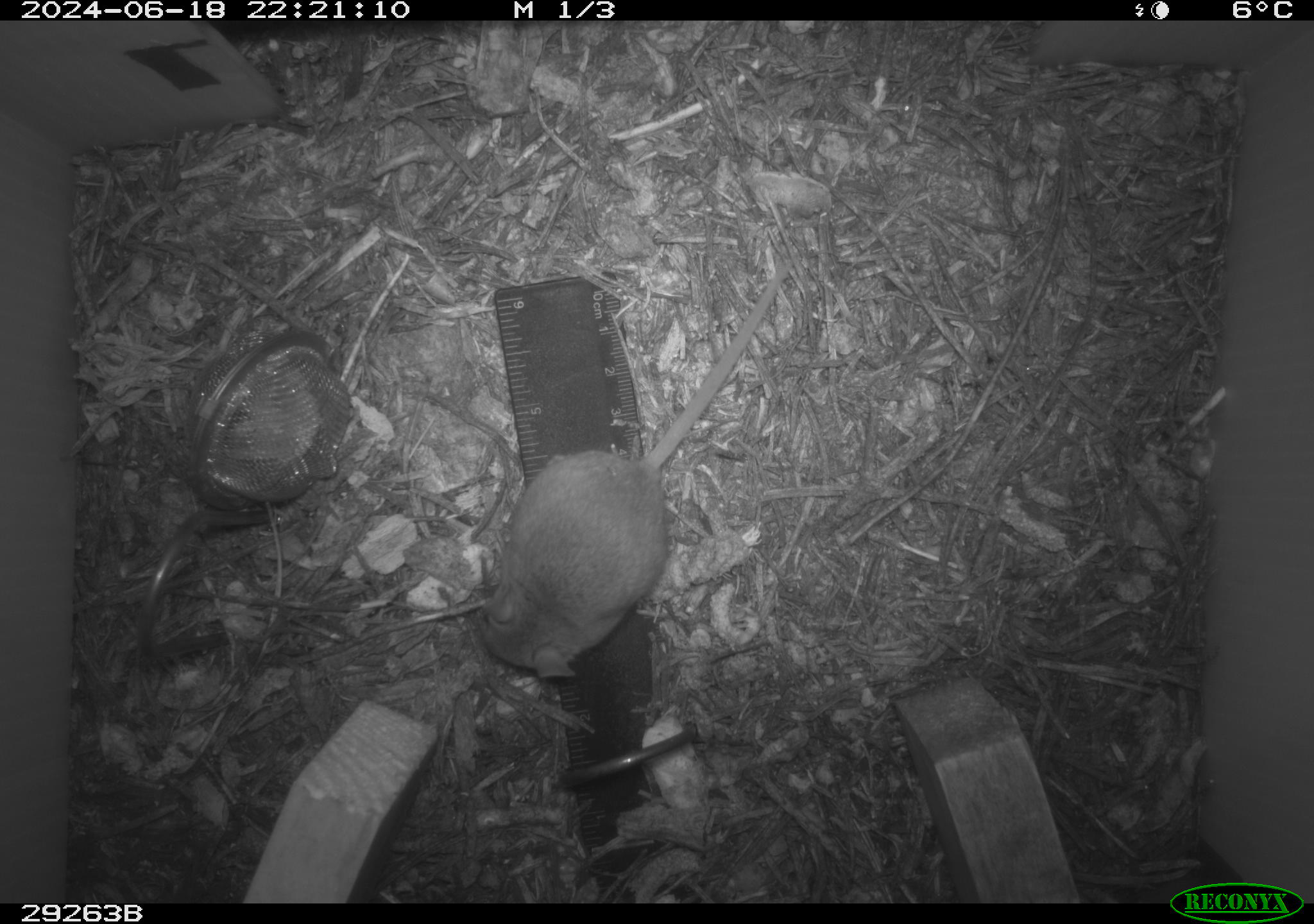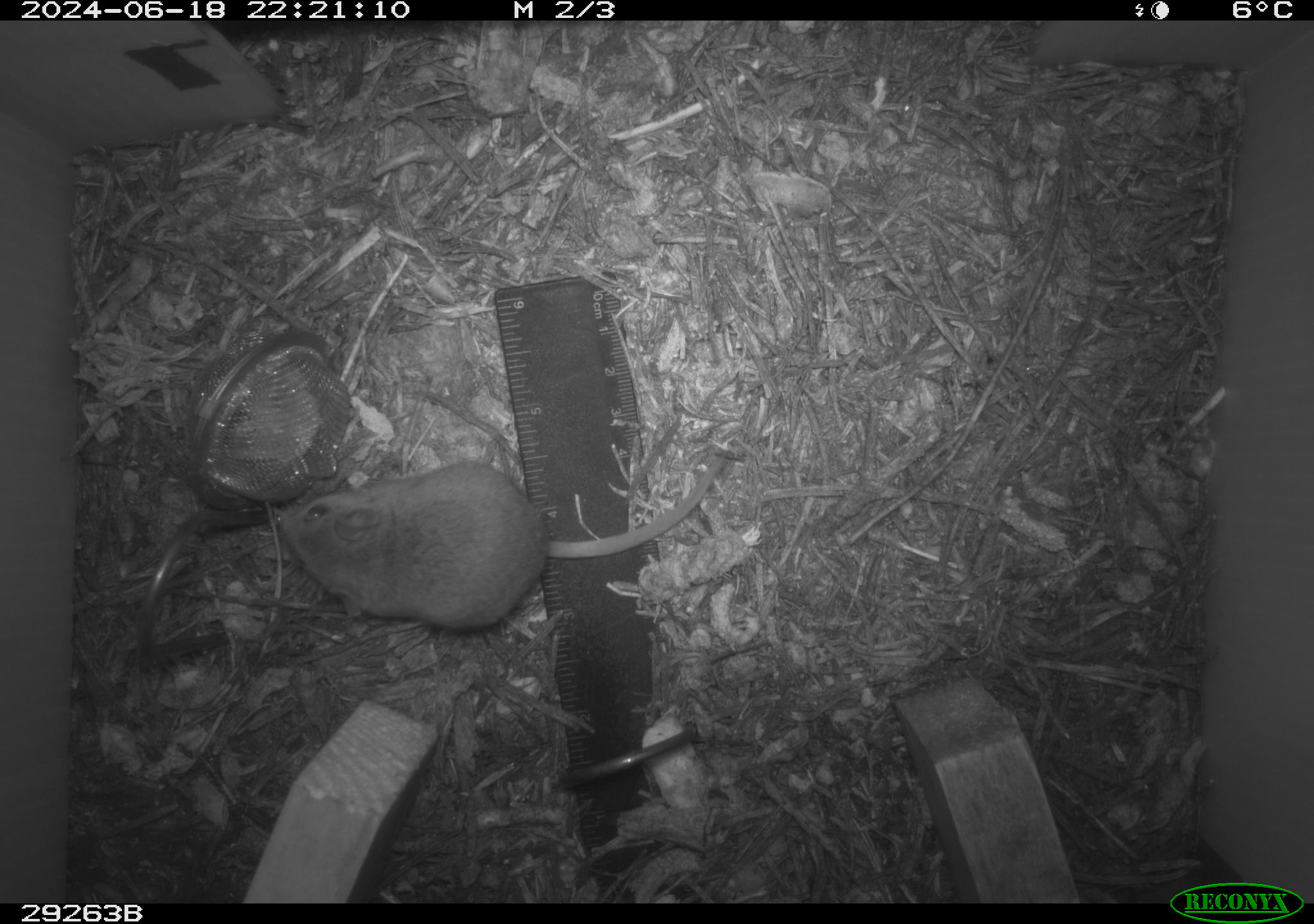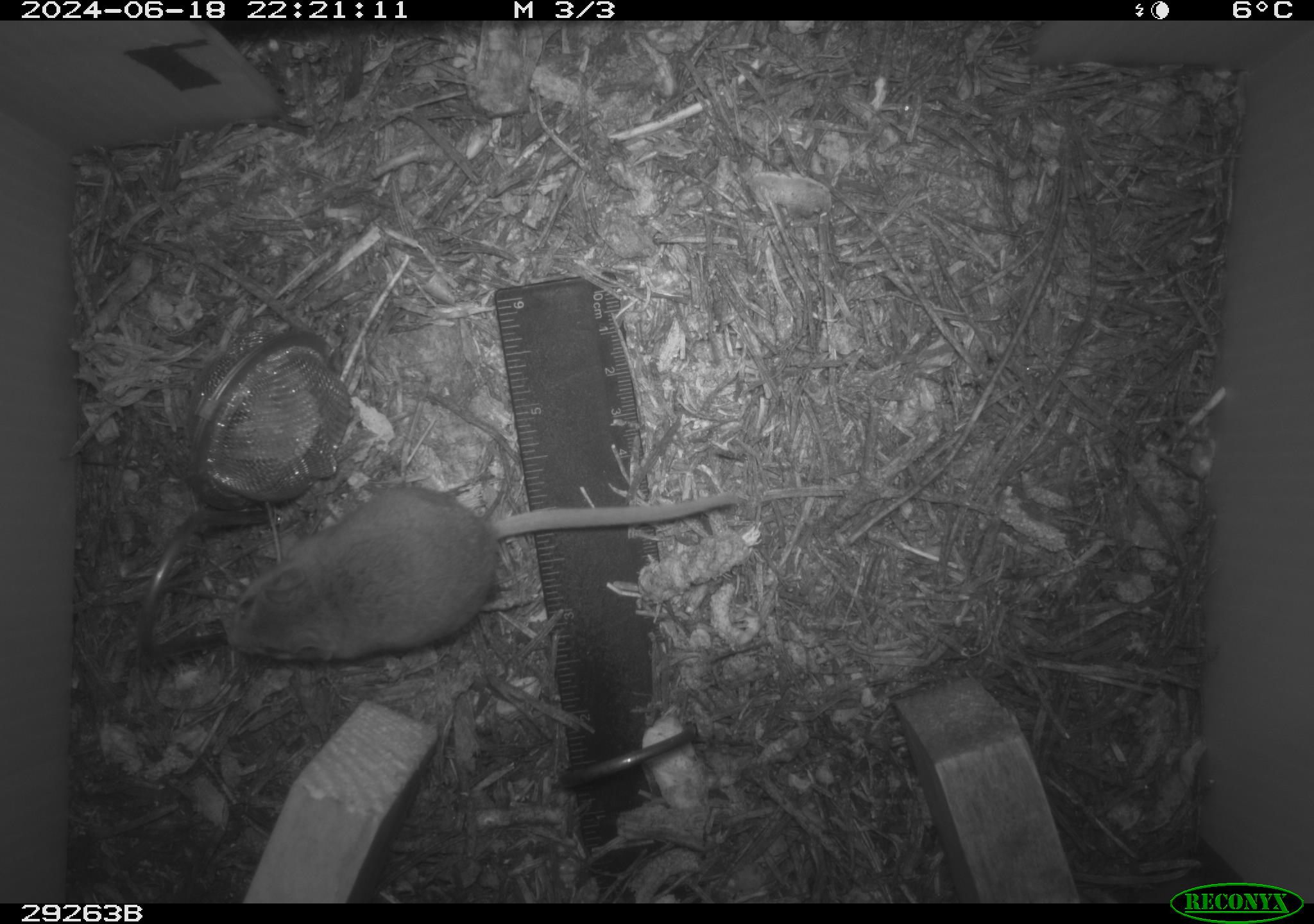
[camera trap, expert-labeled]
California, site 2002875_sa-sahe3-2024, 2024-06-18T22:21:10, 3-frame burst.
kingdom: Animalia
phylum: Chordata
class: Mammalia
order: Rodentia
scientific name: Rodentia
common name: rodent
Rodent (Rodentia).